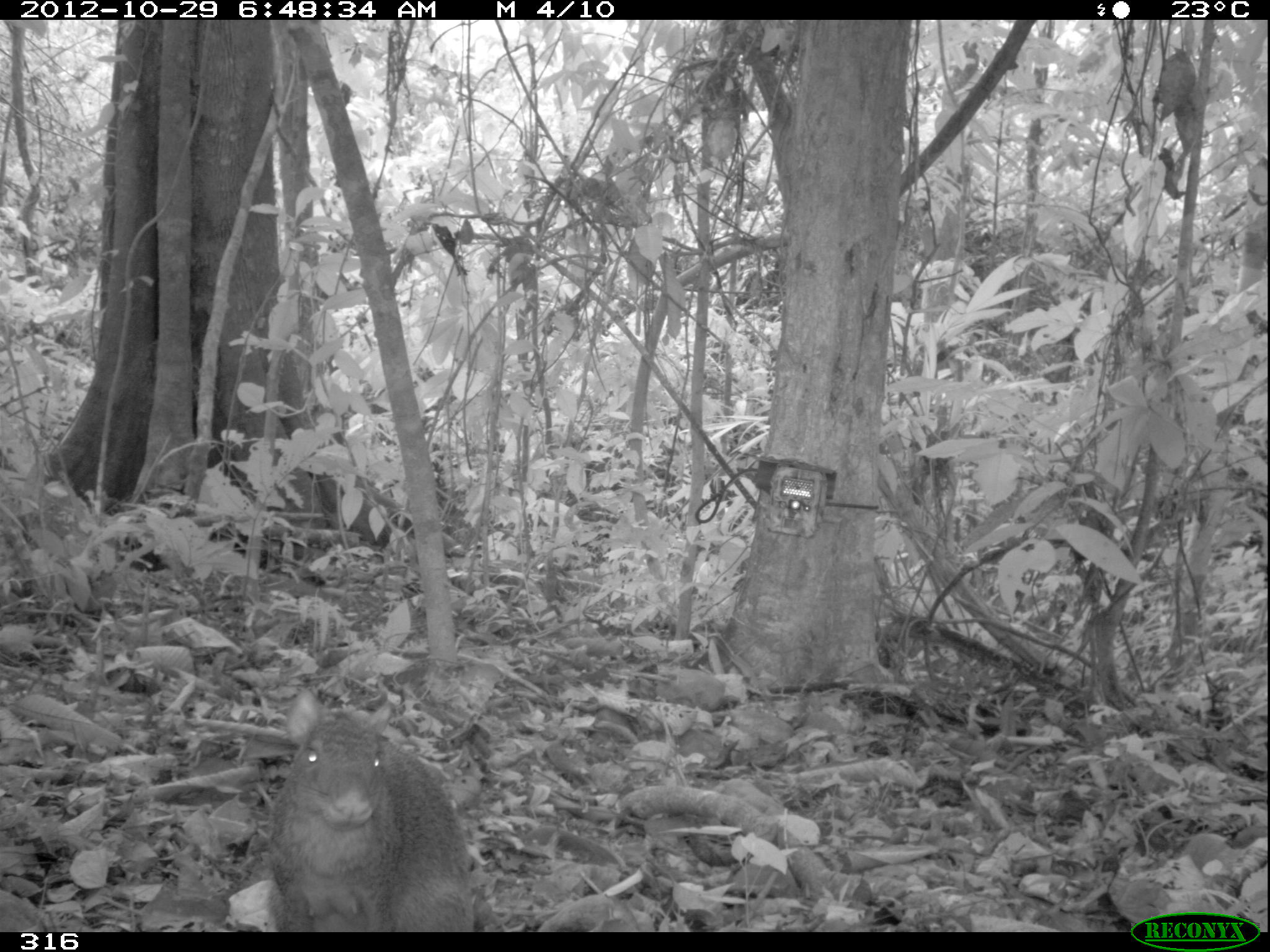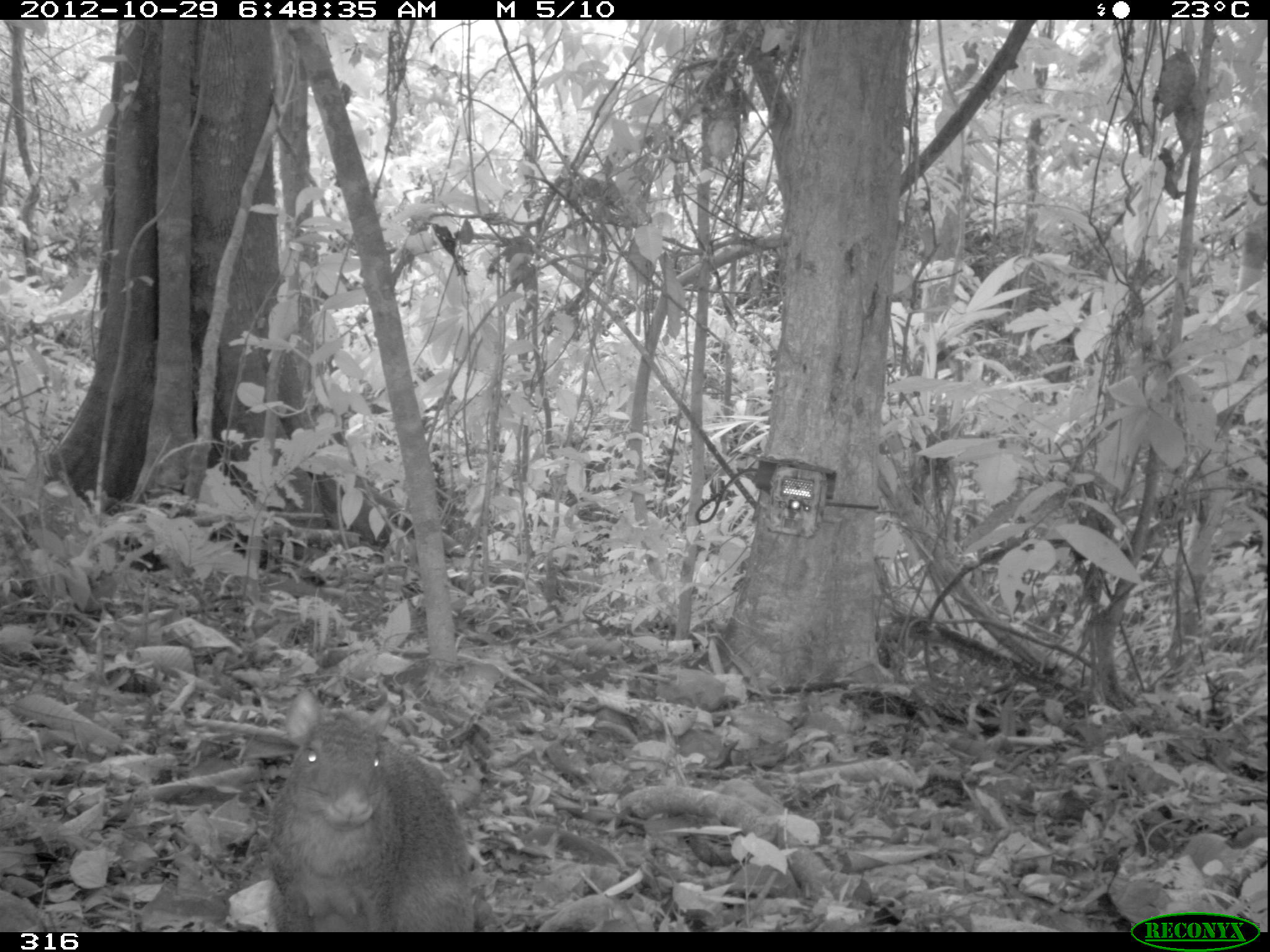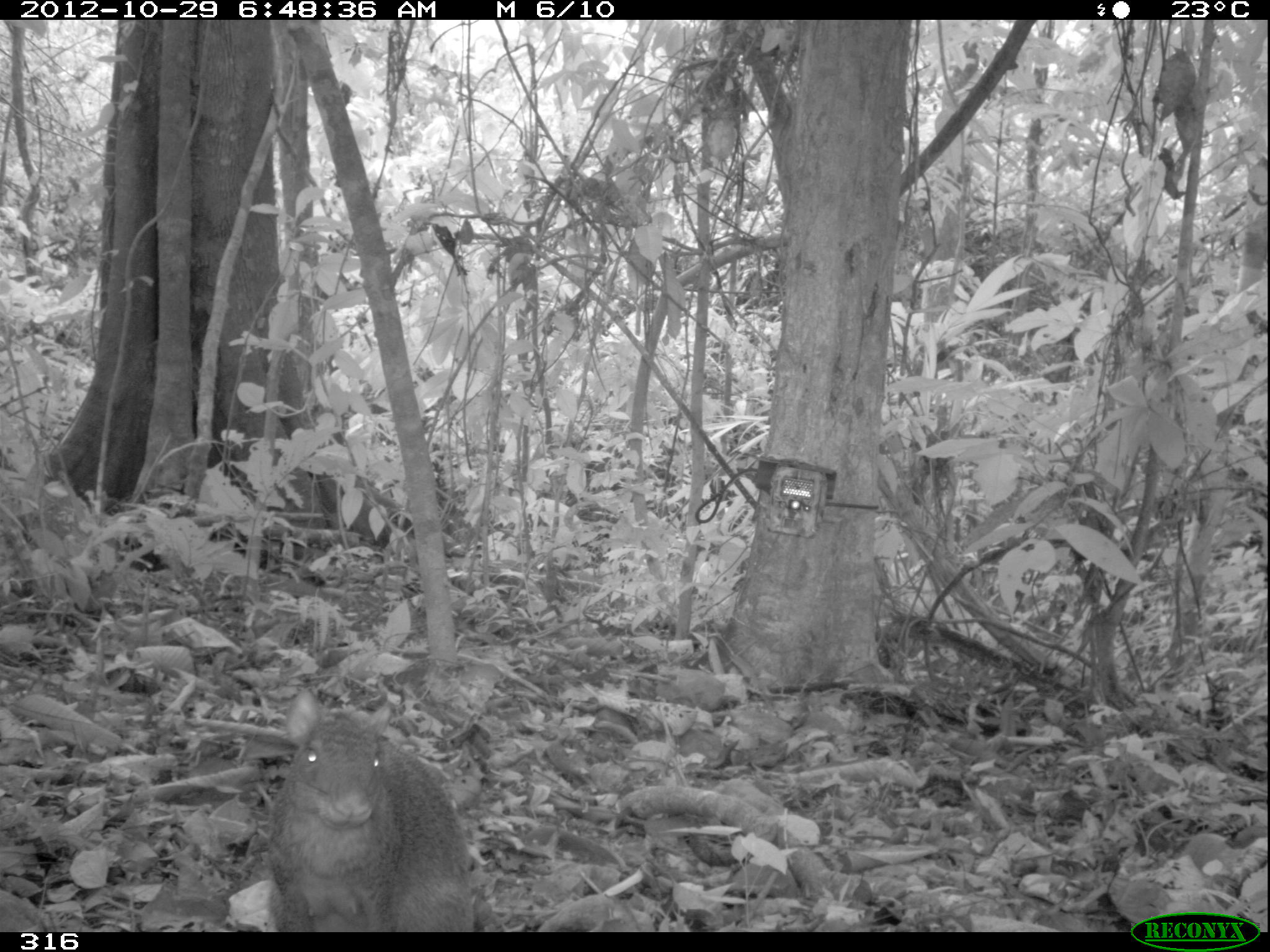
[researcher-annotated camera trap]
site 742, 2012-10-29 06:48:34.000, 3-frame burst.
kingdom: Animalia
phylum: Chordata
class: Mammalia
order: Rodentia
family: Dasyproctidae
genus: Dasyprocta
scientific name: Dasyprocta punctata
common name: central american agouti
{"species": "Dasyprocta punctata (central american agouti)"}